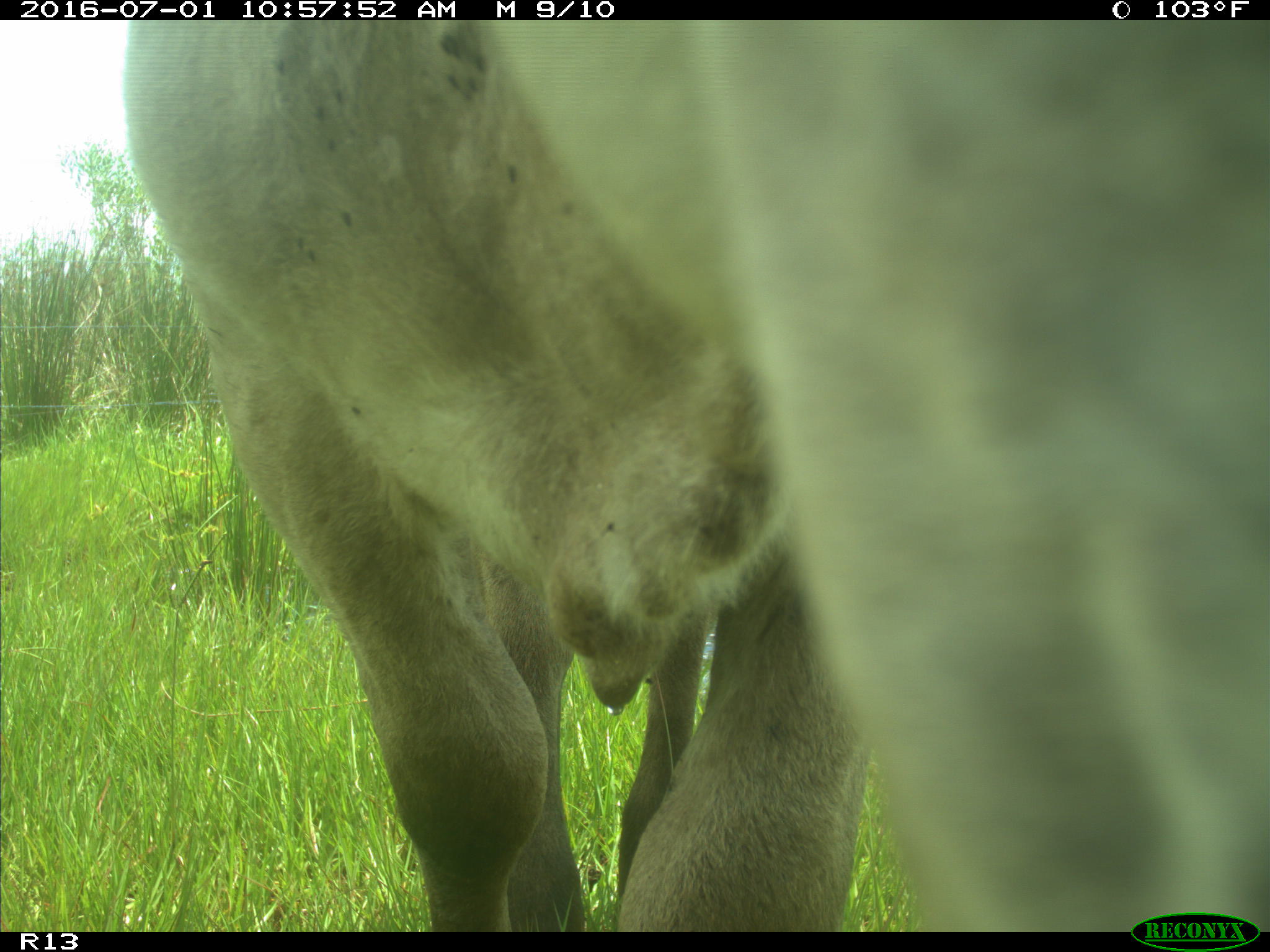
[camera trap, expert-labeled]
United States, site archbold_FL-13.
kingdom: Animalia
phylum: Chordata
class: Mammalia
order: Artiodactyla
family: Bovidae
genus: Bos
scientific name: Bos taurus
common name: domestic cow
Bos taurus (domestic cow).